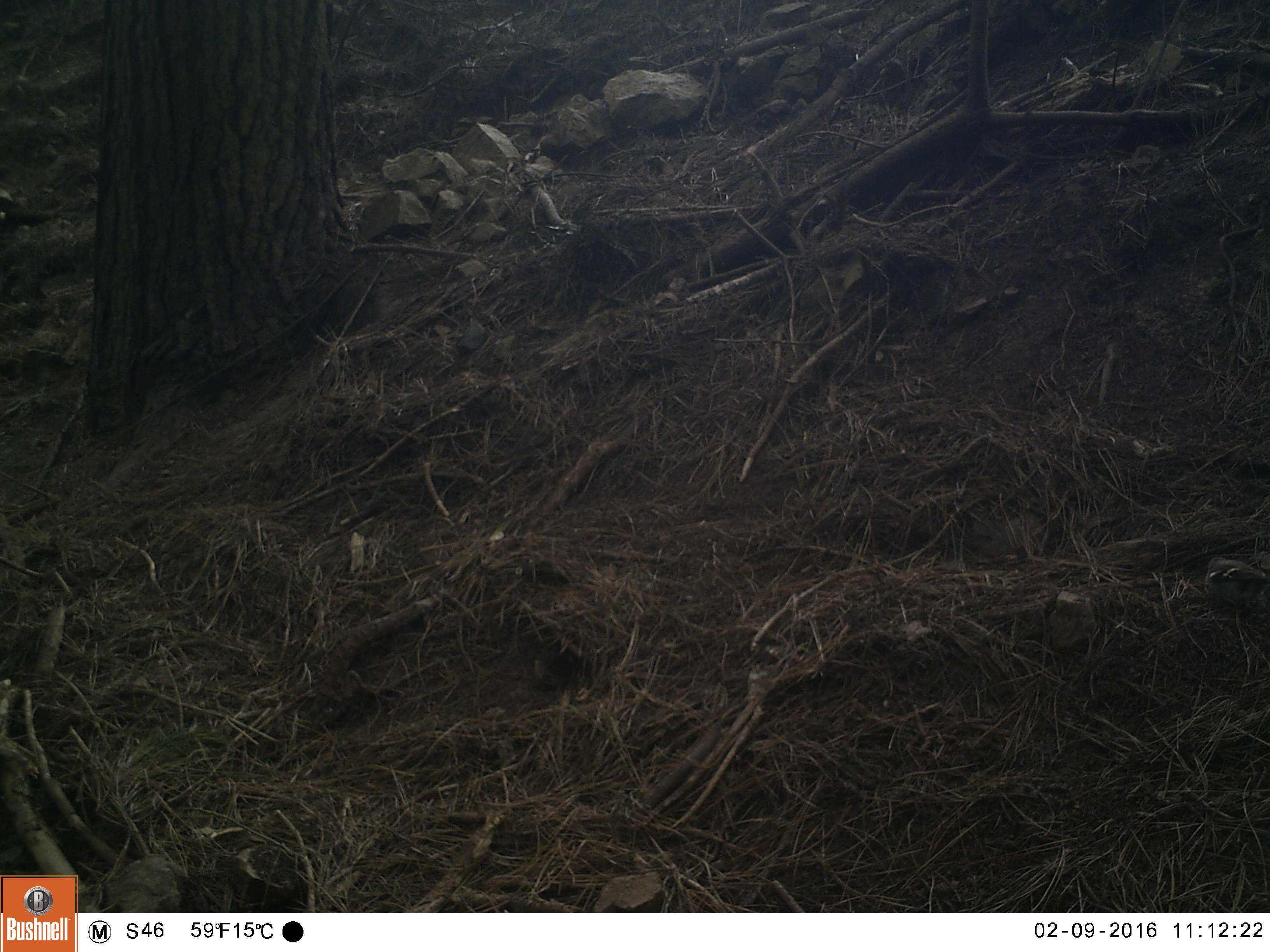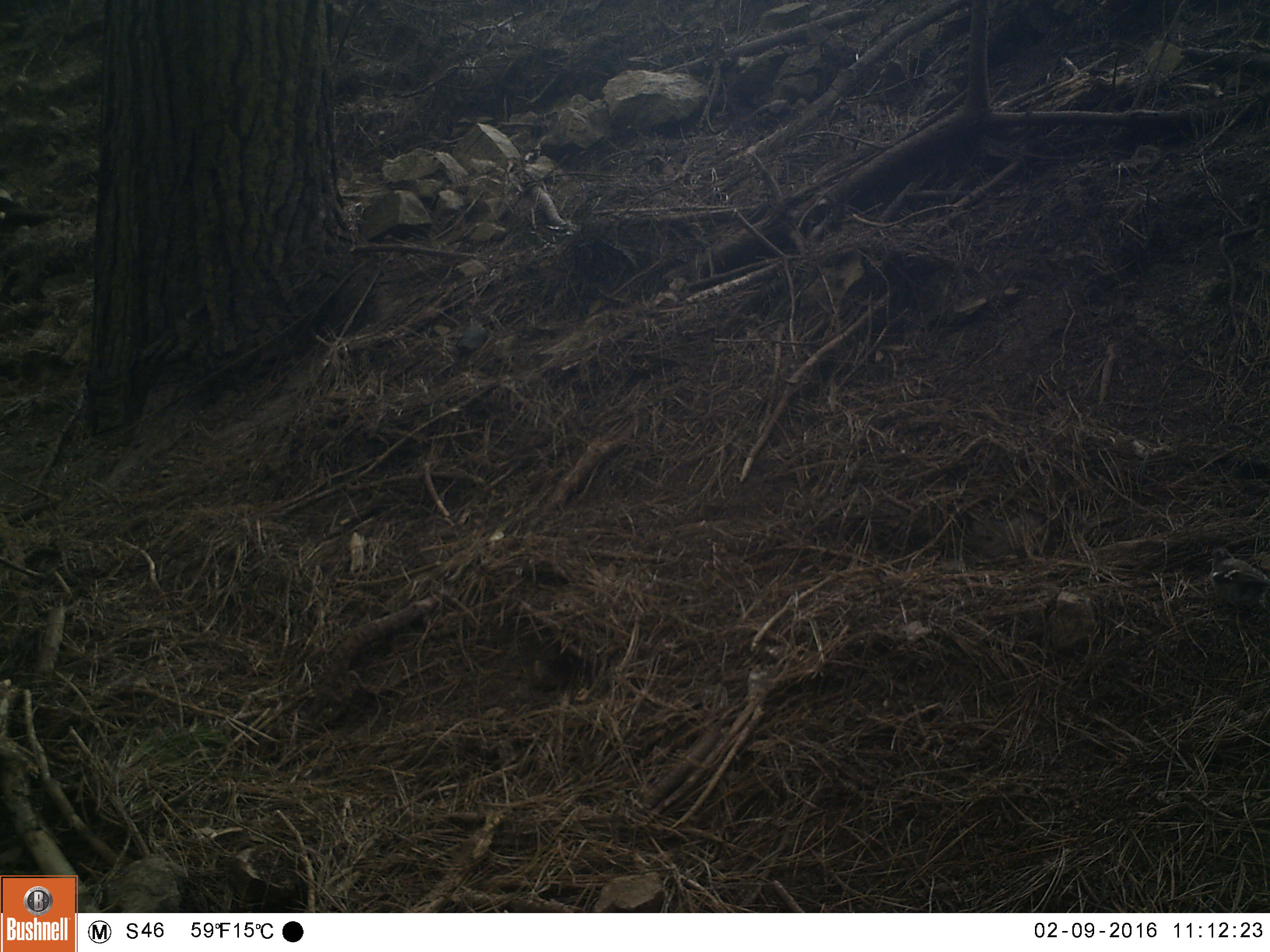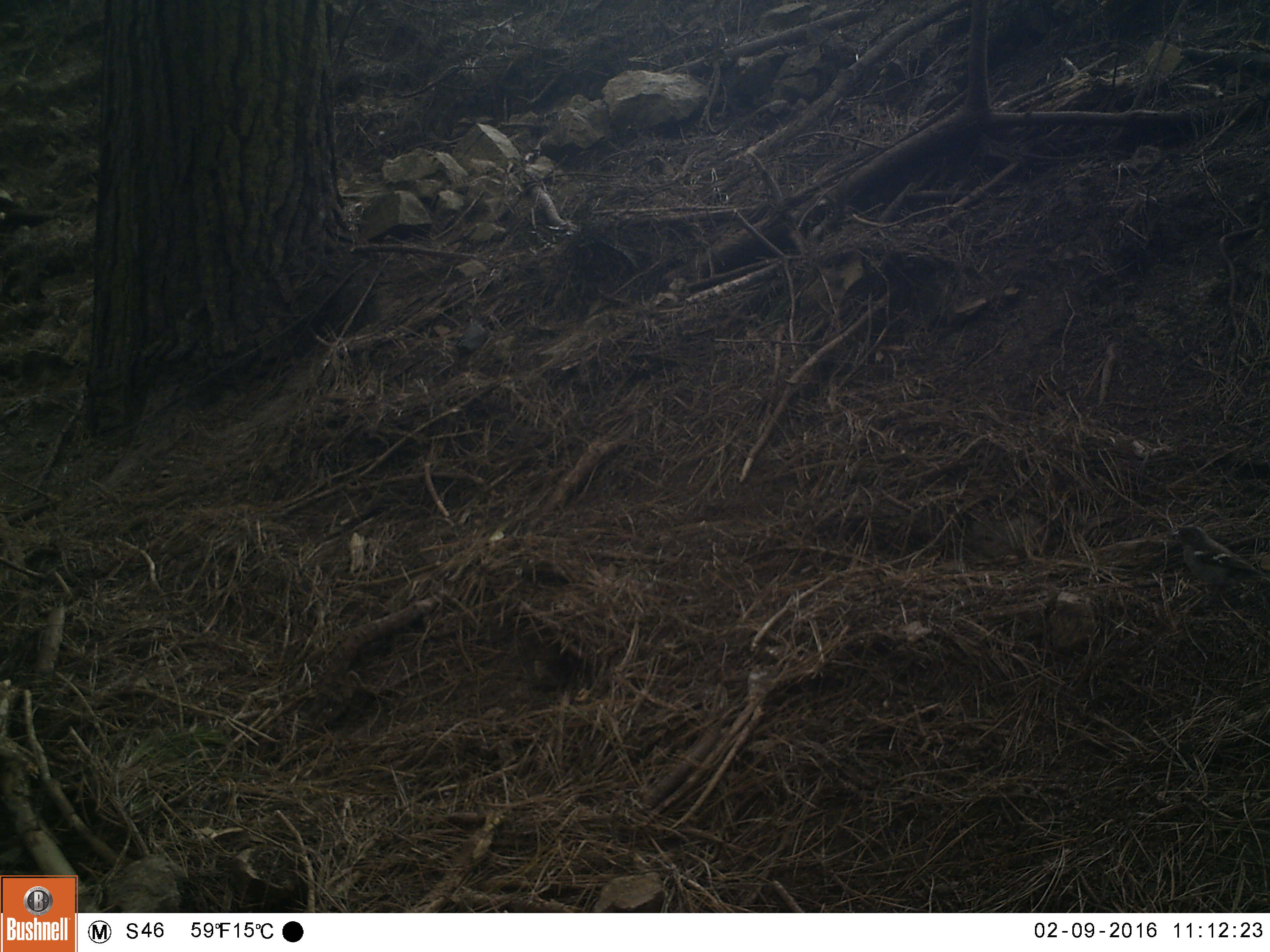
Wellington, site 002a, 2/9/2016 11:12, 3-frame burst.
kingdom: Animalia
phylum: Chordata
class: Aves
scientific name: Aves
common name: bird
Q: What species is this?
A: Bird (Aves).